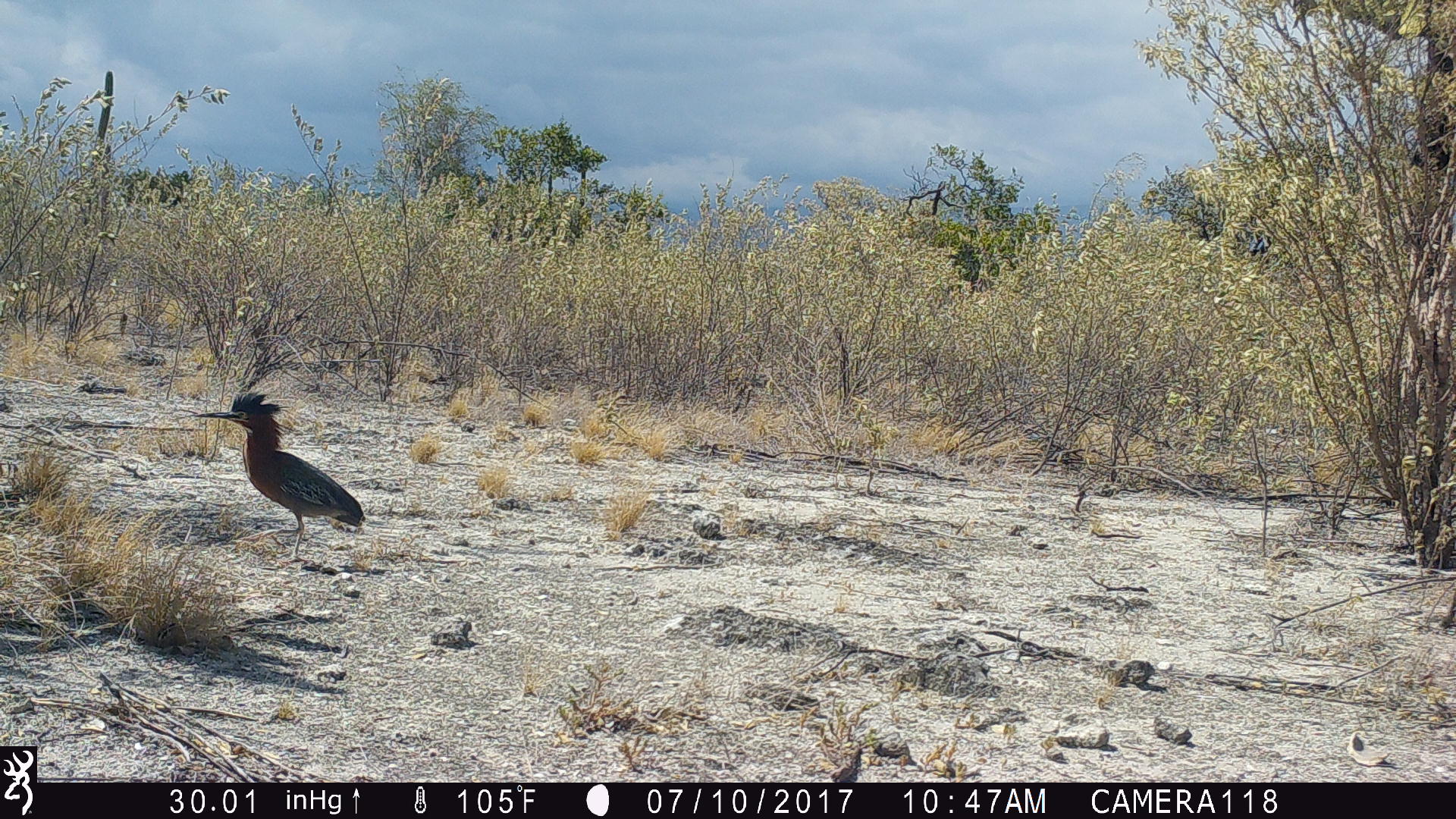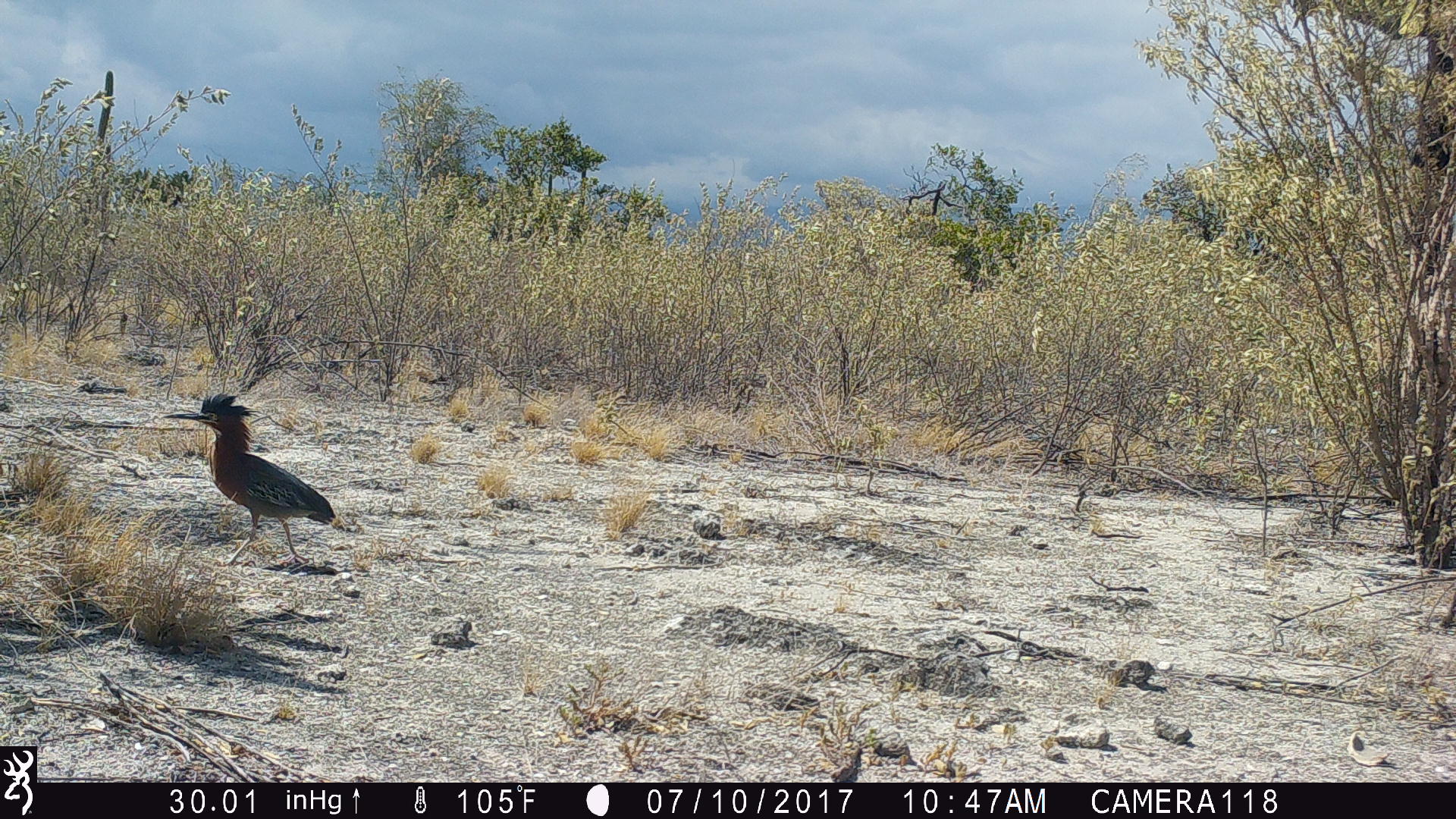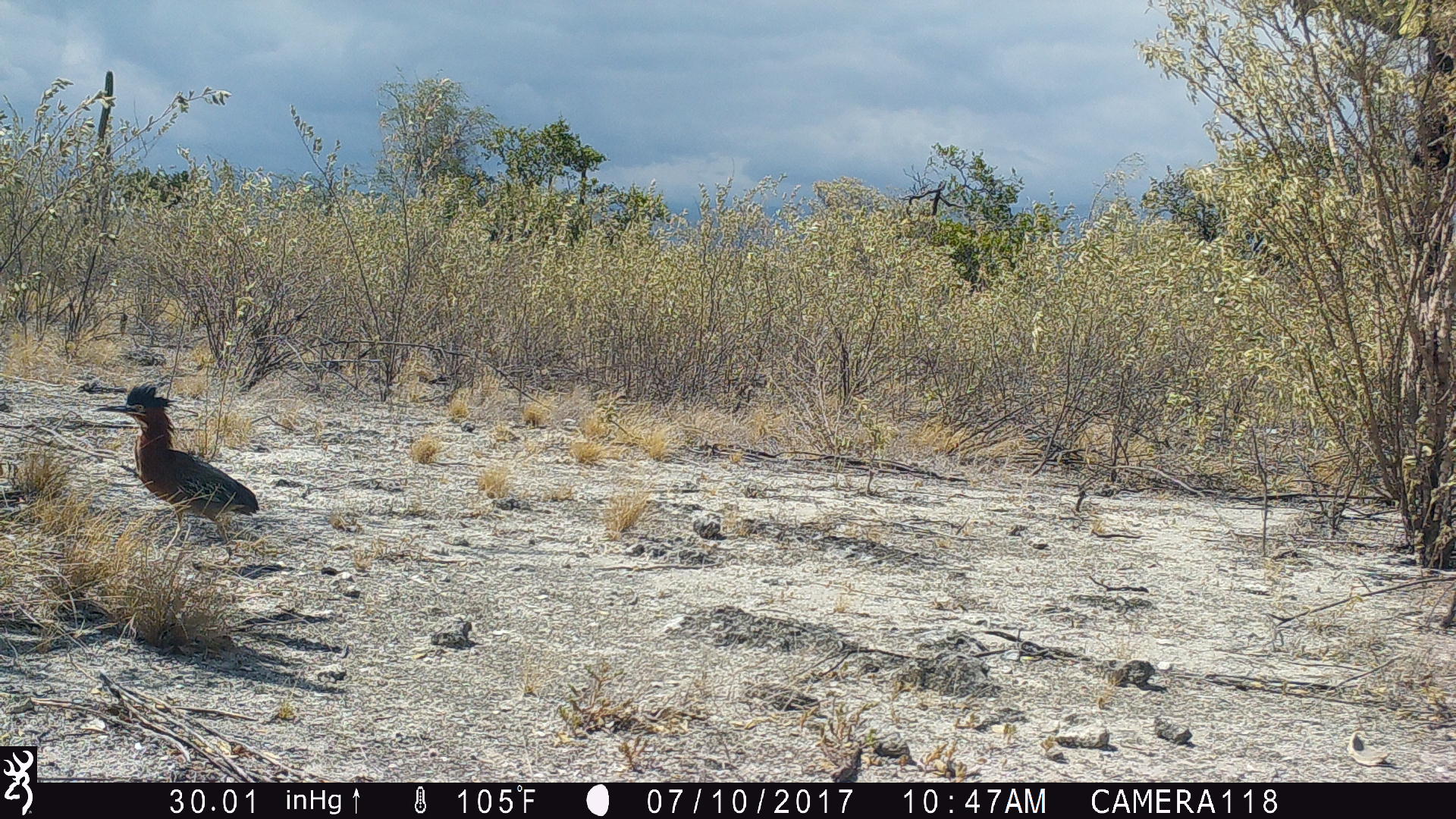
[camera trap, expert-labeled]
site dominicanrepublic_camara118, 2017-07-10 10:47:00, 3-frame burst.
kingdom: Animalia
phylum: Chordata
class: Aves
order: Pelecaniformes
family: Ardeidae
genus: Butorides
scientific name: Butorides virescens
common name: green heron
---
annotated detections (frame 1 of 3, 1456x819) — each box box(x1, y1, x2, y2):
green heron: box(199, 391, 362, 558)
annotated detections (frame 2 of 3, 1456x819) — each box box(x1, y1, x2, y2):
green heron: box(159, 391, 337, 572)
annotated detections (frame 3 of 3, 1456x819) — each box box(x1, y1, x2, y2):
green heron: box(91, 381, 258, 567)